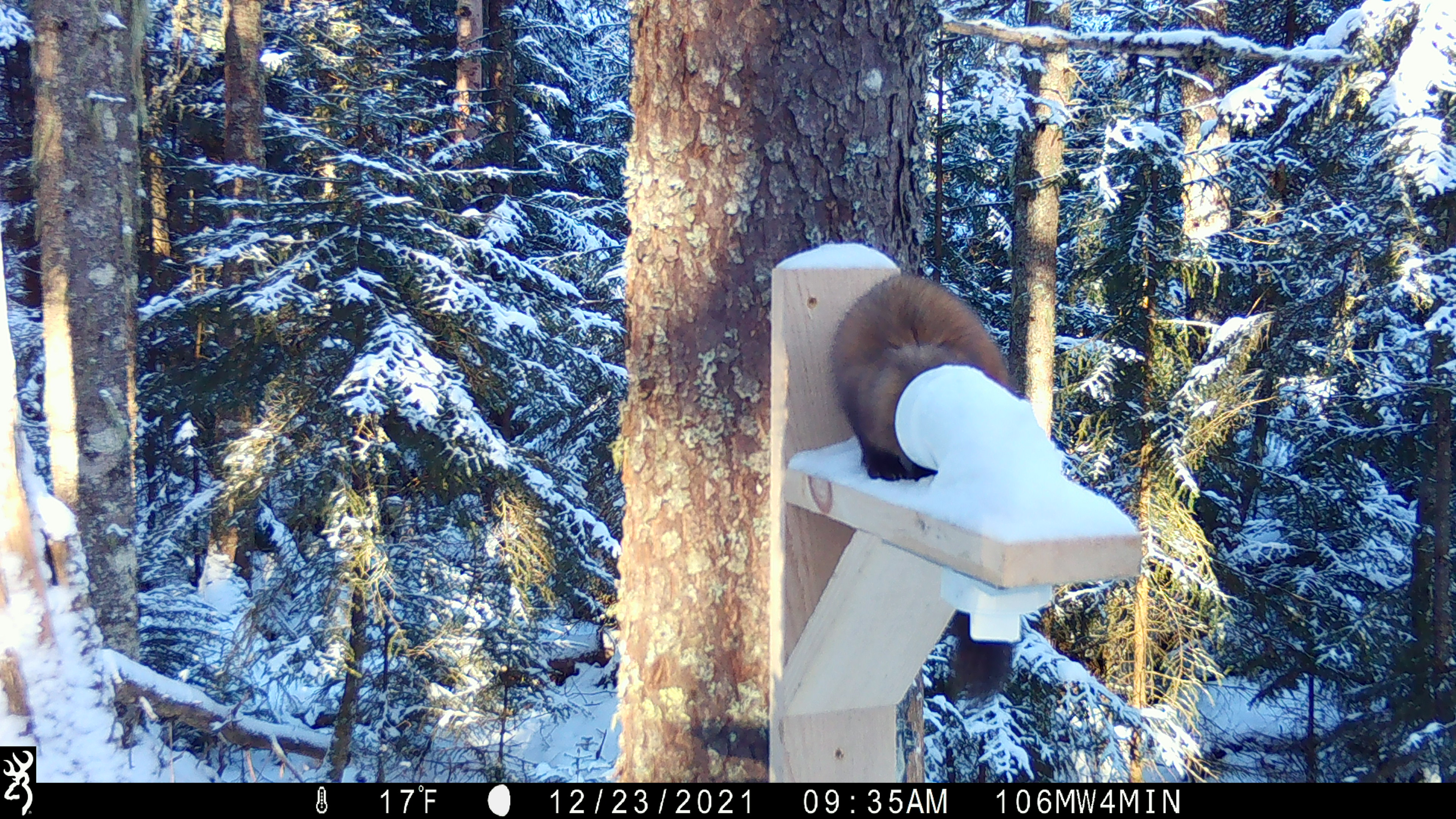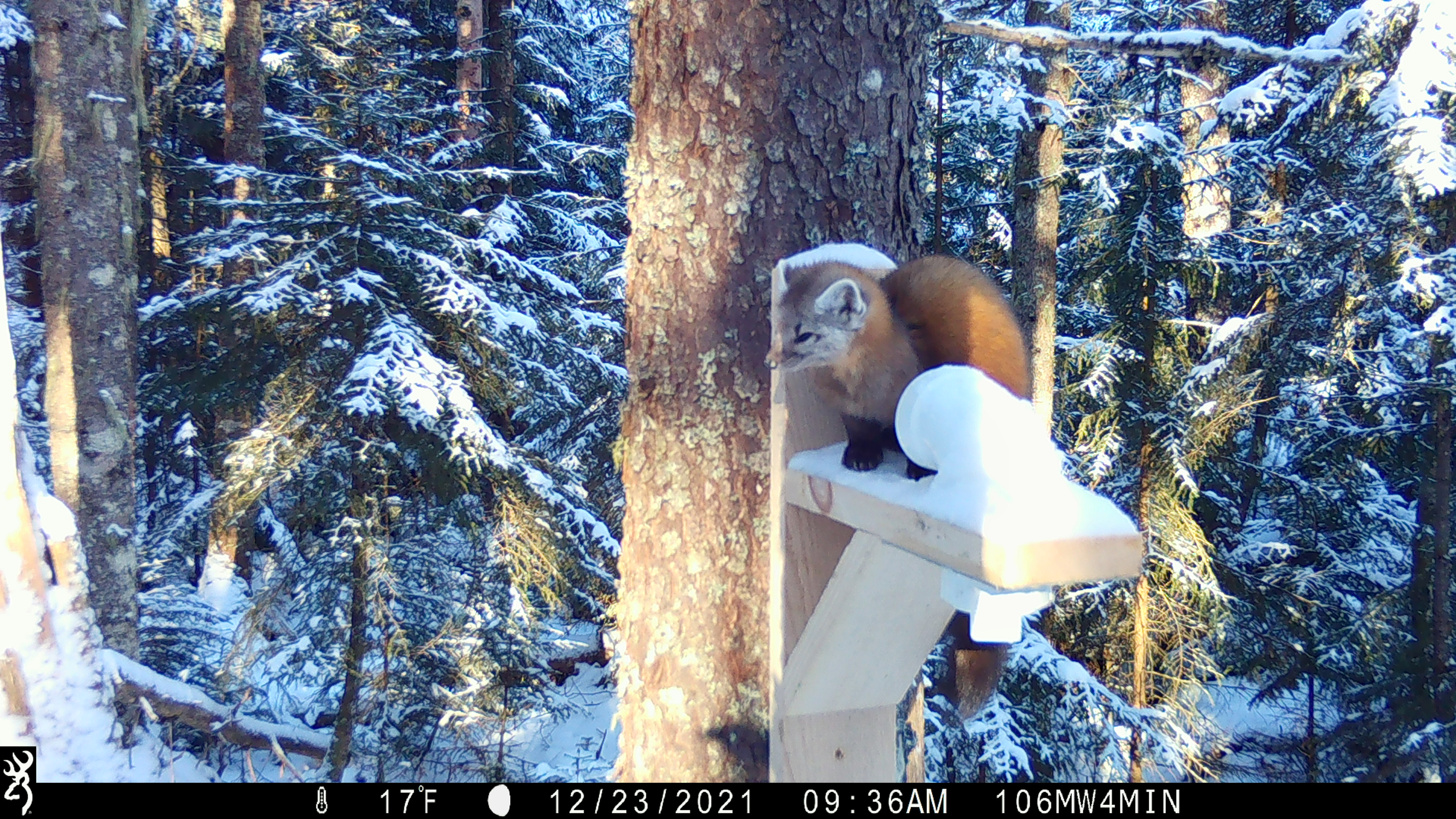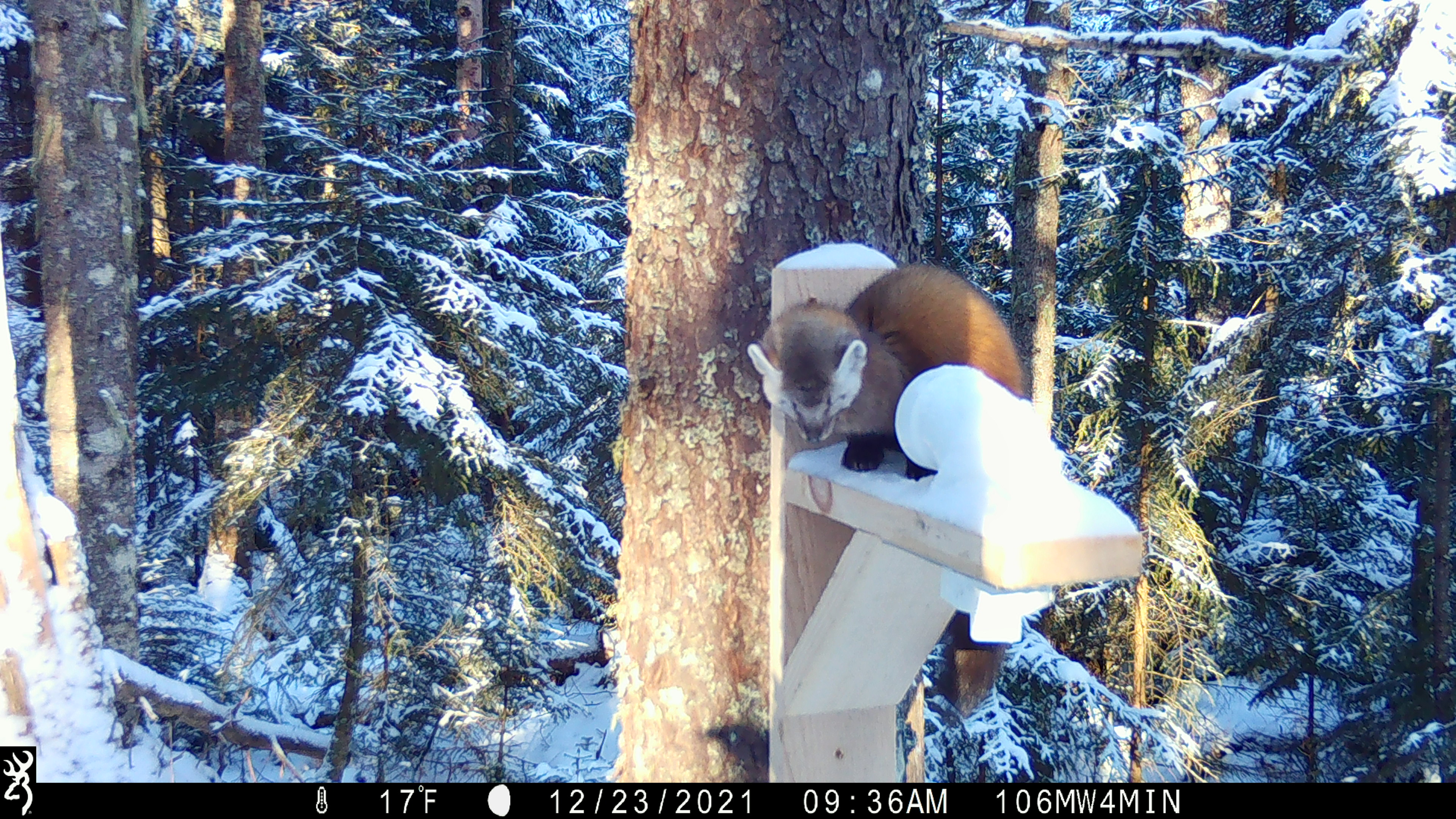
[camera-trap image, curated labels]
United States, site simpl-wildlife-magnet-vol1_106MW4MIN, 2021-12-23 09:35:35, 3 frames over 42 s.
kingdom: Animalia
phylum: Chordata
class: Mammalia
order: Carnivora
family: Mustelidae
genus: Martes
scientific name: Martes americana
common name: american marten